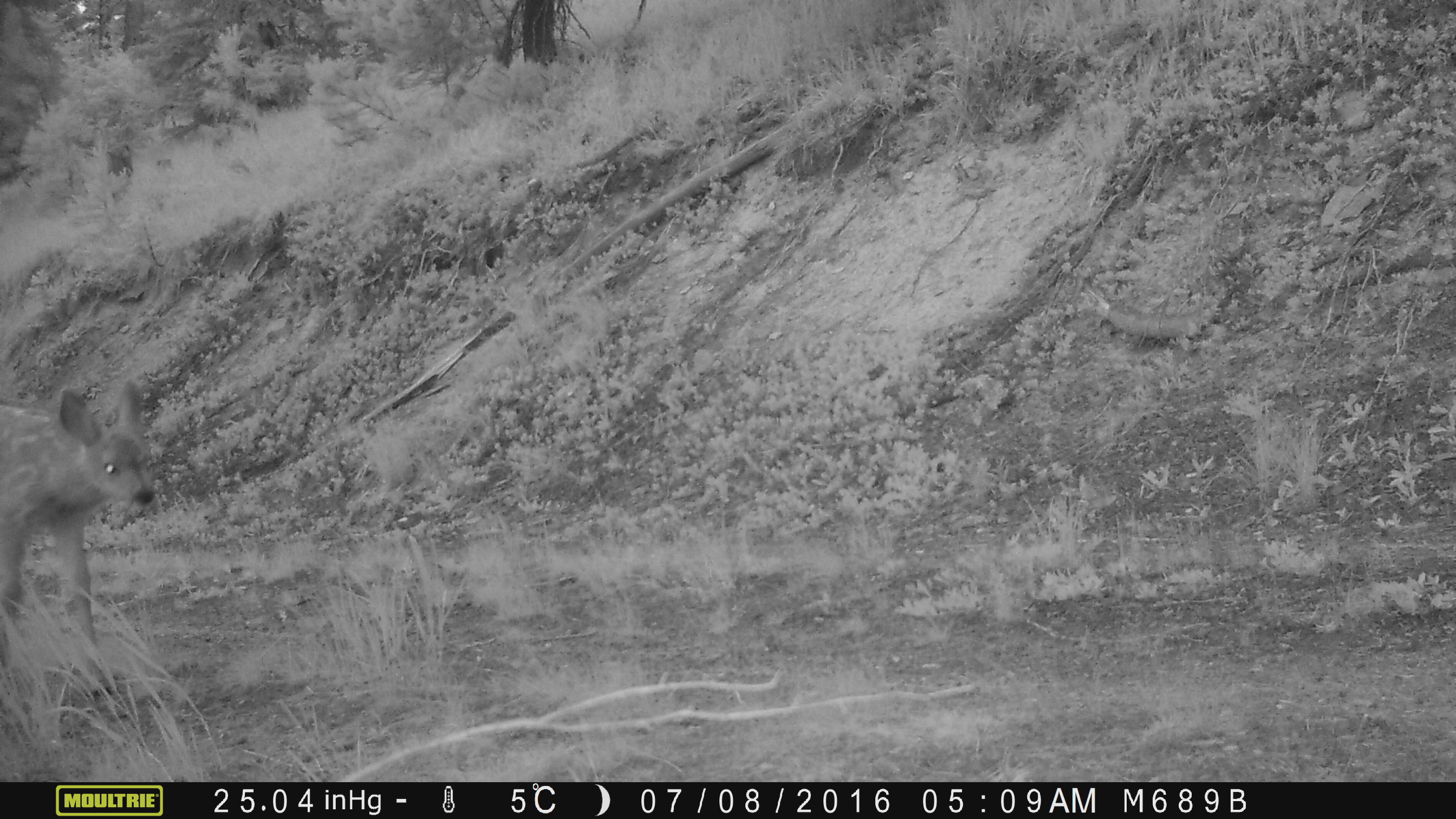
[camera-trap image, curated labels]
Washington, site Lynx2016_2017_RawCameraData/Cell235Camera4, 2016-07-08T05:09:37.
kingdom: Animalia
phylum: Chordata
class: Mammalia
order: Artiodactyla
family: Cervidae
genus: Odocoileus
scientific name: Odocoileus hemionus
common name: mule deer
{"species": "Odocoileus hemionus (mule deer)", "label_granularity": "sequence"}